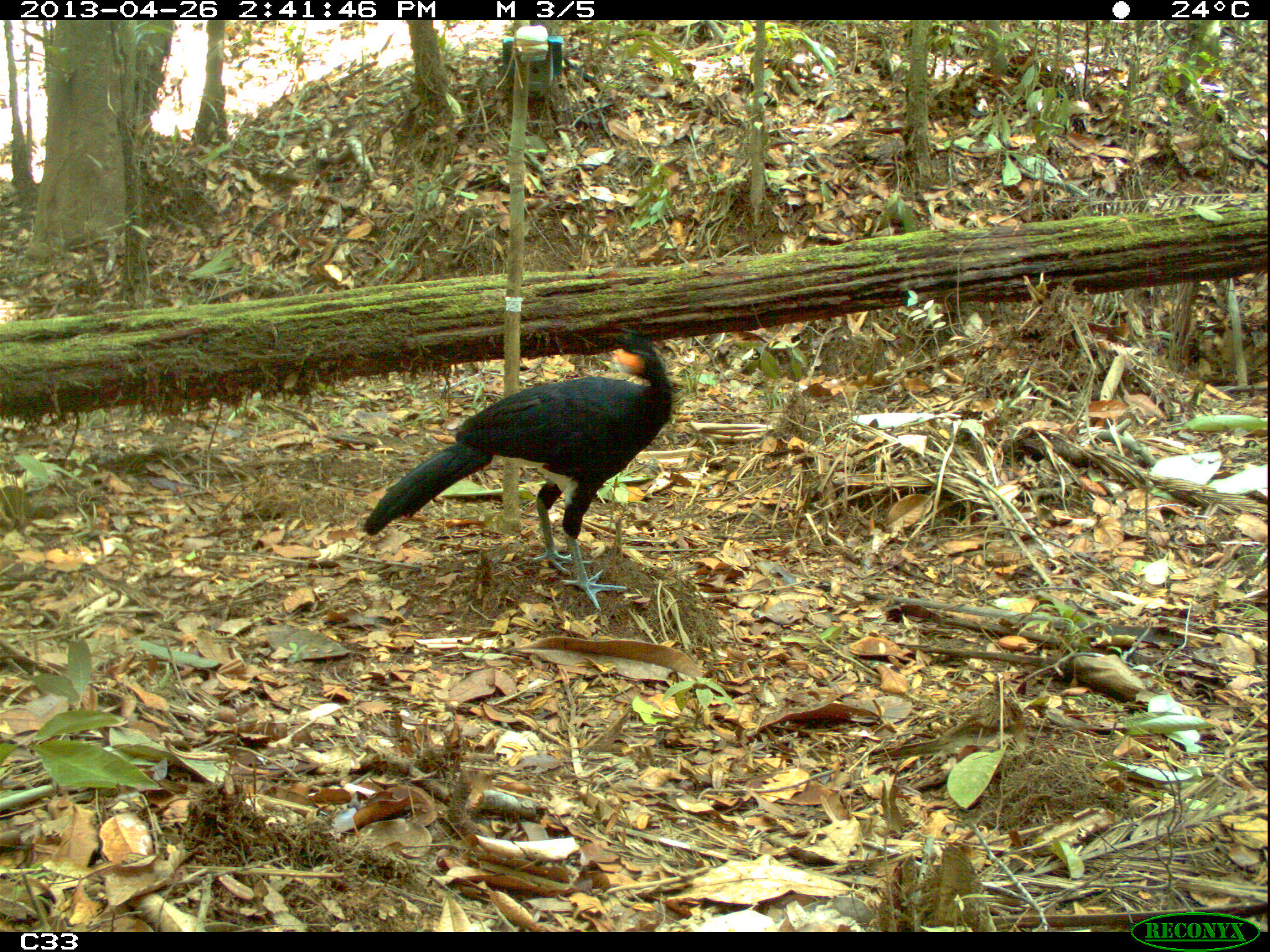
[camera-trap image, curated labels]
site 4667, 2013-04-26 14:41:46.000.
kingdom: Animalia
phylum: Chordata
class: Aves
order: Galliformes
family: Cracidae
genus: Crax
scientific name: Crax alector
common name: black curassow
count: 1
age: adult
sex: male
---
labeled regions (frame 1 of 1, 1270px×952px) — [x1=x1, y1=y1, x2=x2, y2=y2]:
crax alector: [x1=360, y1=327, x2=672, y2=612]